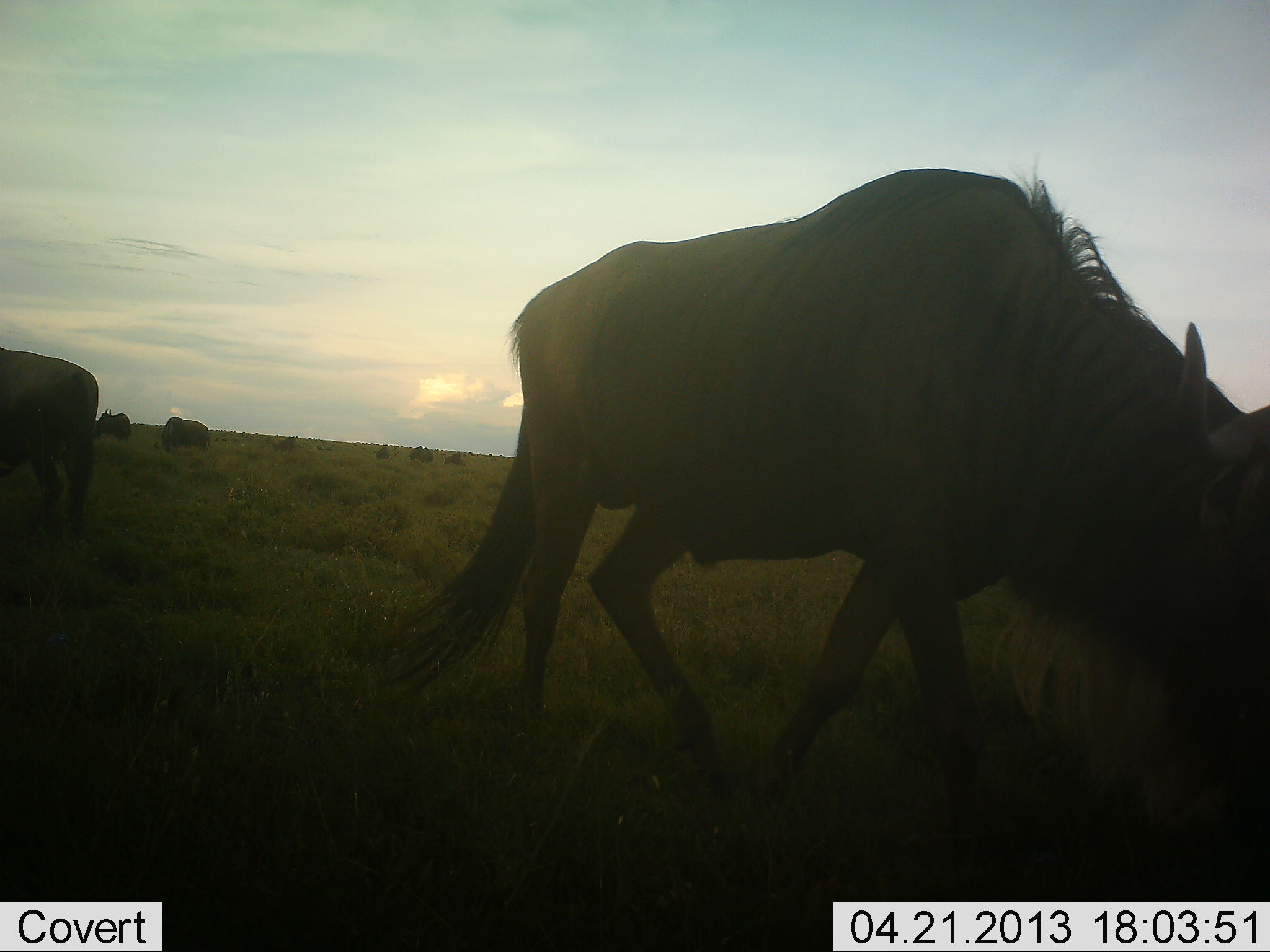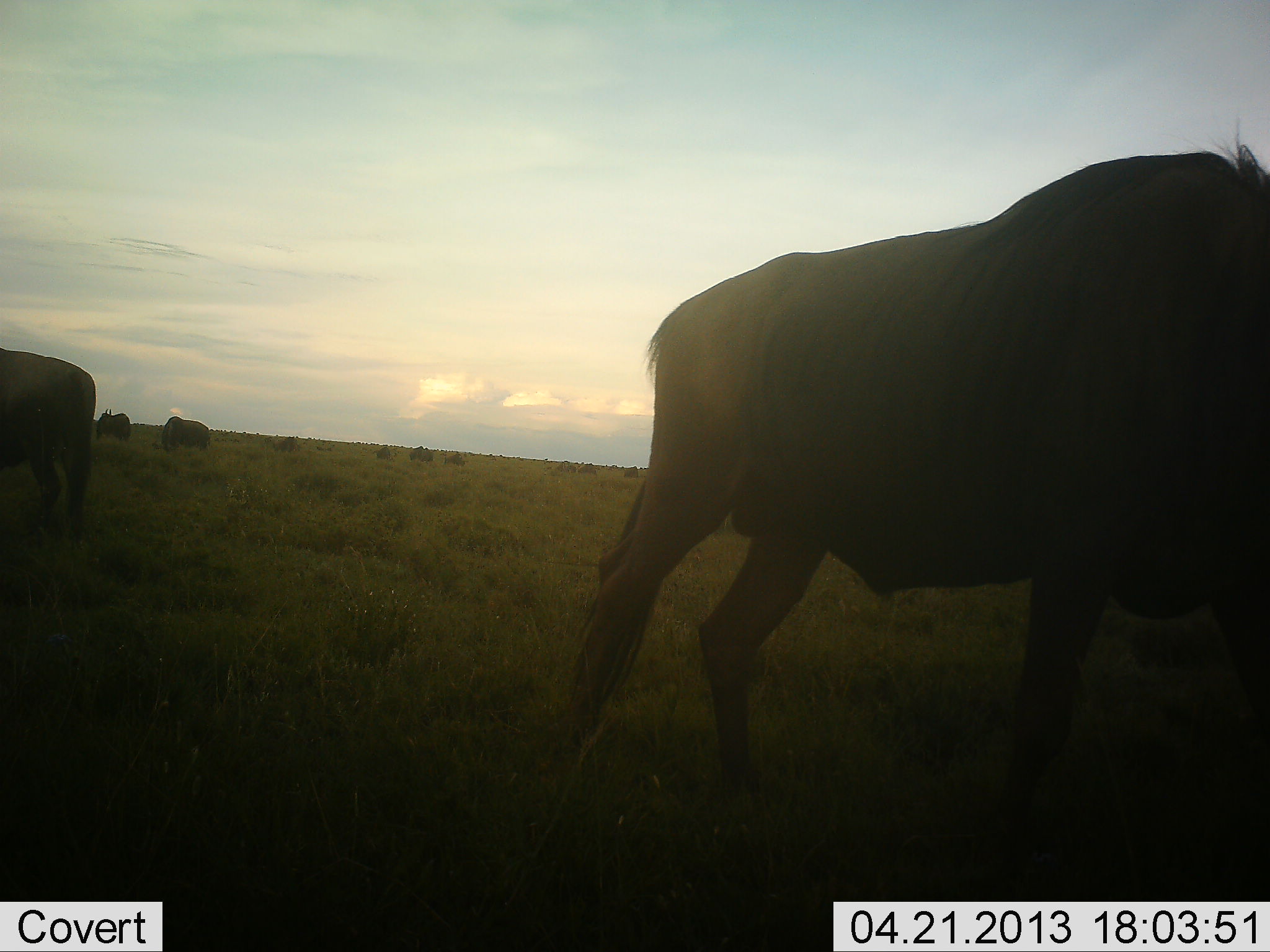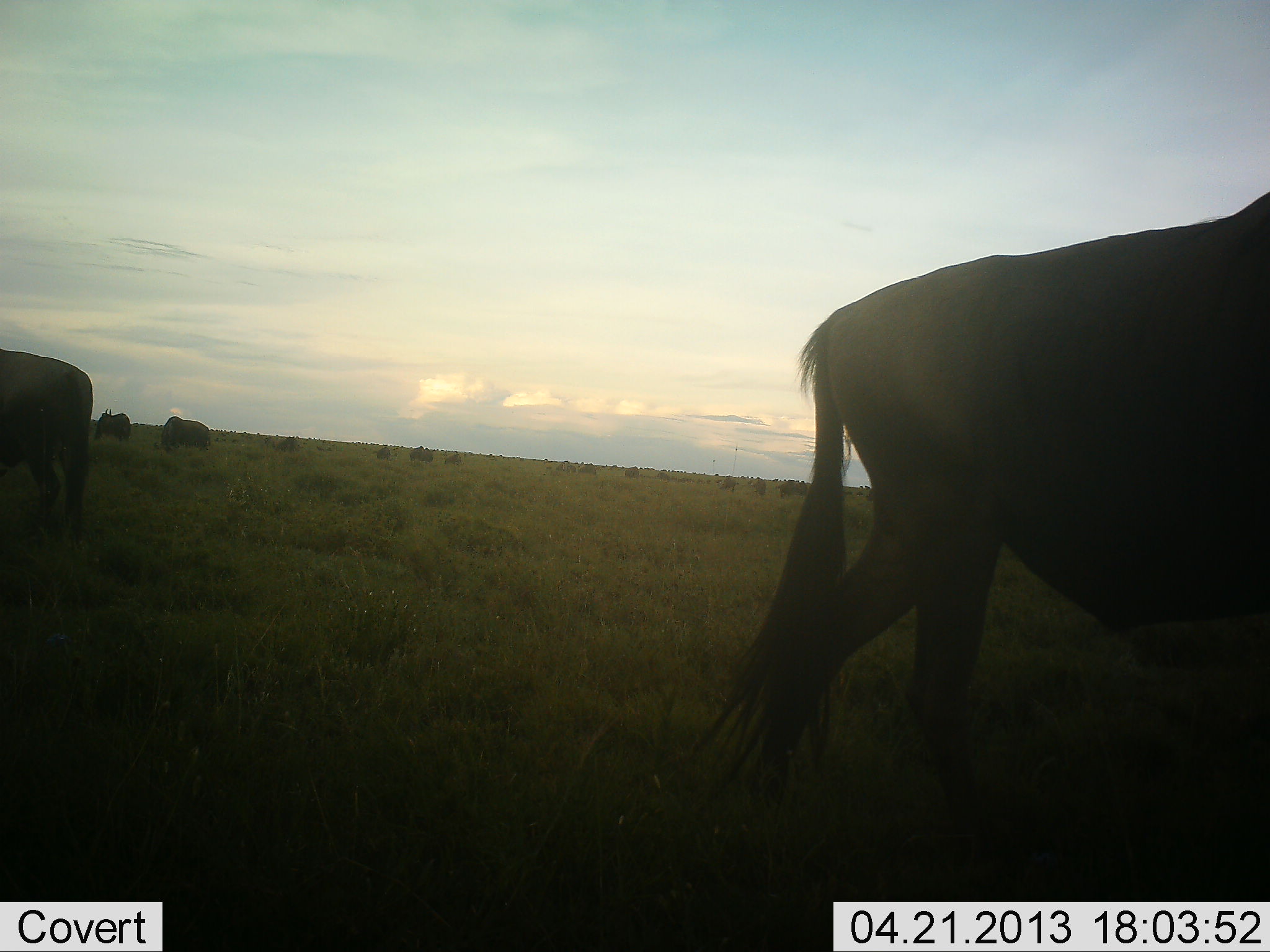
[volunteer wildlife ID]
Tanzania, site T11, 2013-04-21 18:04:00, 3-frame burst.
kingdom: Animalia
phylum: Chordata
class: Mammalia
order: Artiodactyla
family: Bovidae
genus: Connochaetes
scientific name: Connochaetes taurinus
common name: blue wildebeest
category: wildebeest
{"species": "wildebeest (blue wildebeest) (Connochaetes taurinus)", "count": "11-50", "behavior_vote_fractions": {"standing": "69%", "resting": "6%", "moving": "81%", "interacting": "0%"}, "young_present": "0%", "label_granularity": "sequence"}